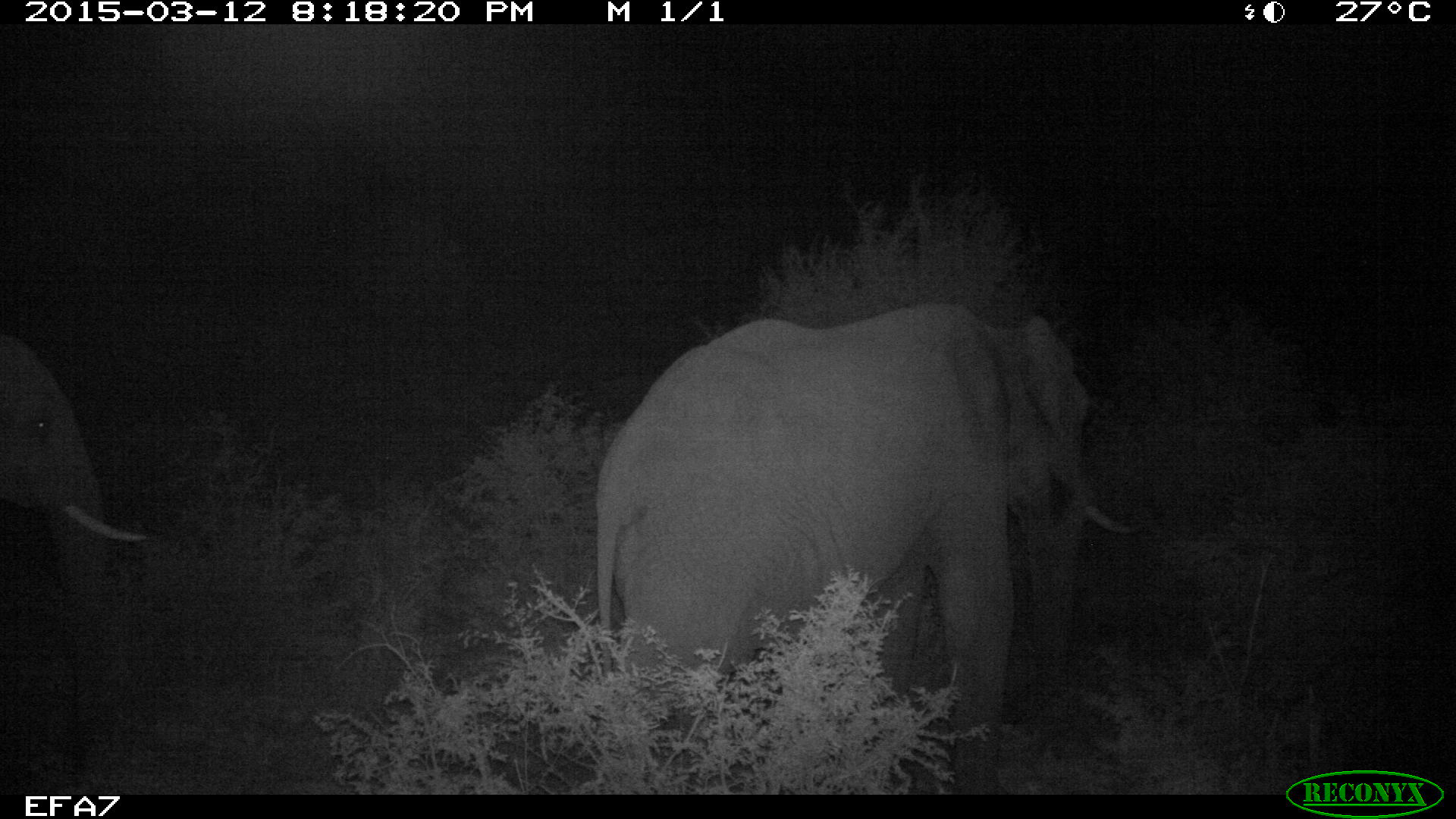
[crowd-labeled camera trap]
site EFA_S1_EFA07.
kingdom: Animalia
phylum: Chordata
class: Mammalia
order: Proboscidea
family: Elephantidae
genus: Loxodonta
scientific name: Loxodonta africana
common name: african bush elephant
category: elephant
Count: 2.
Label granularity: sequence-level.